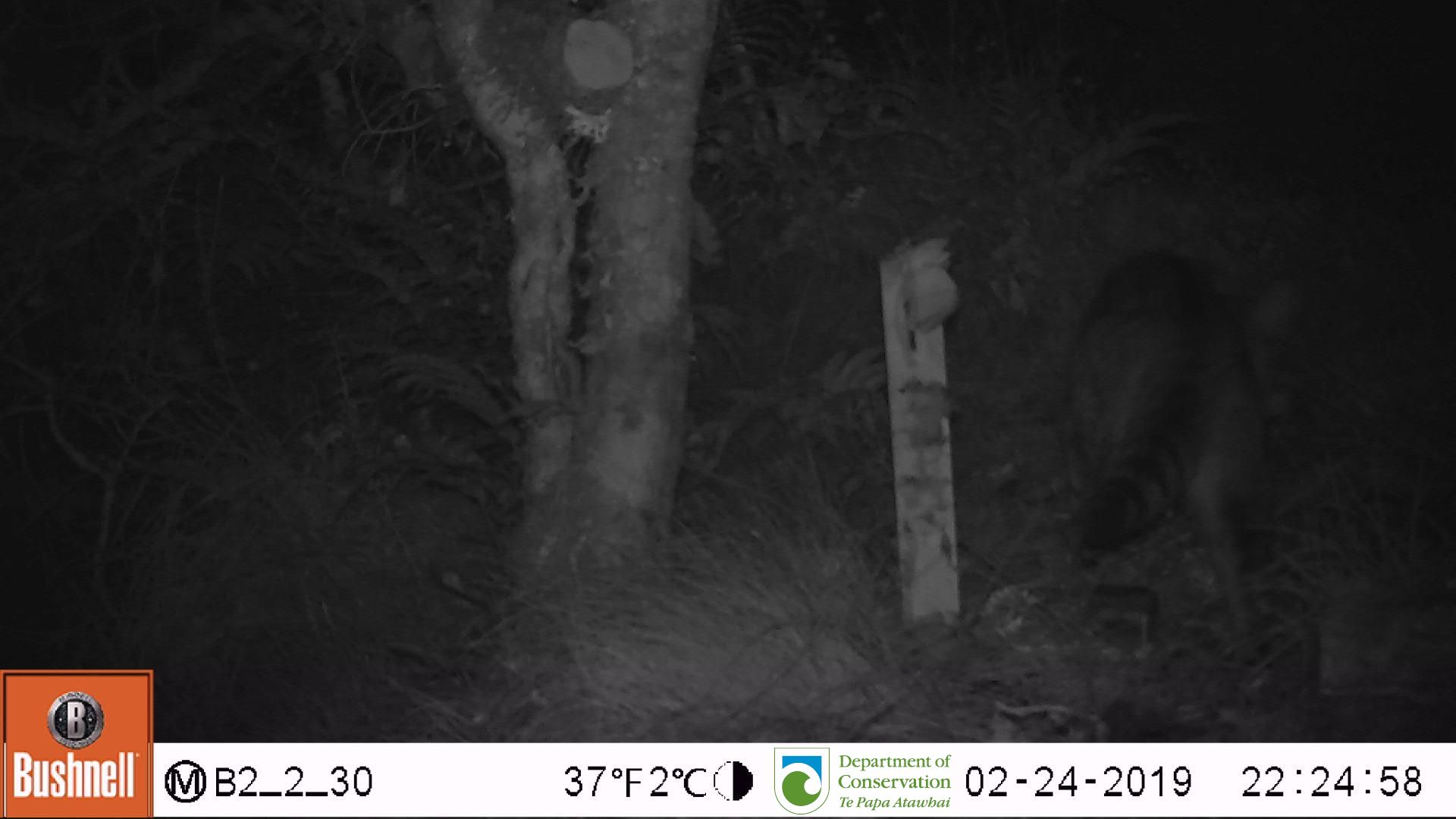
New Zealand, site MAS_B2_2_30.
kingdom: Animalia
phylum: Chordata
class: Mammalia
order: Carnivora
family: Felidae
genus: Felis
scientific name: Felis catus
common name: domestic cat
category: cat